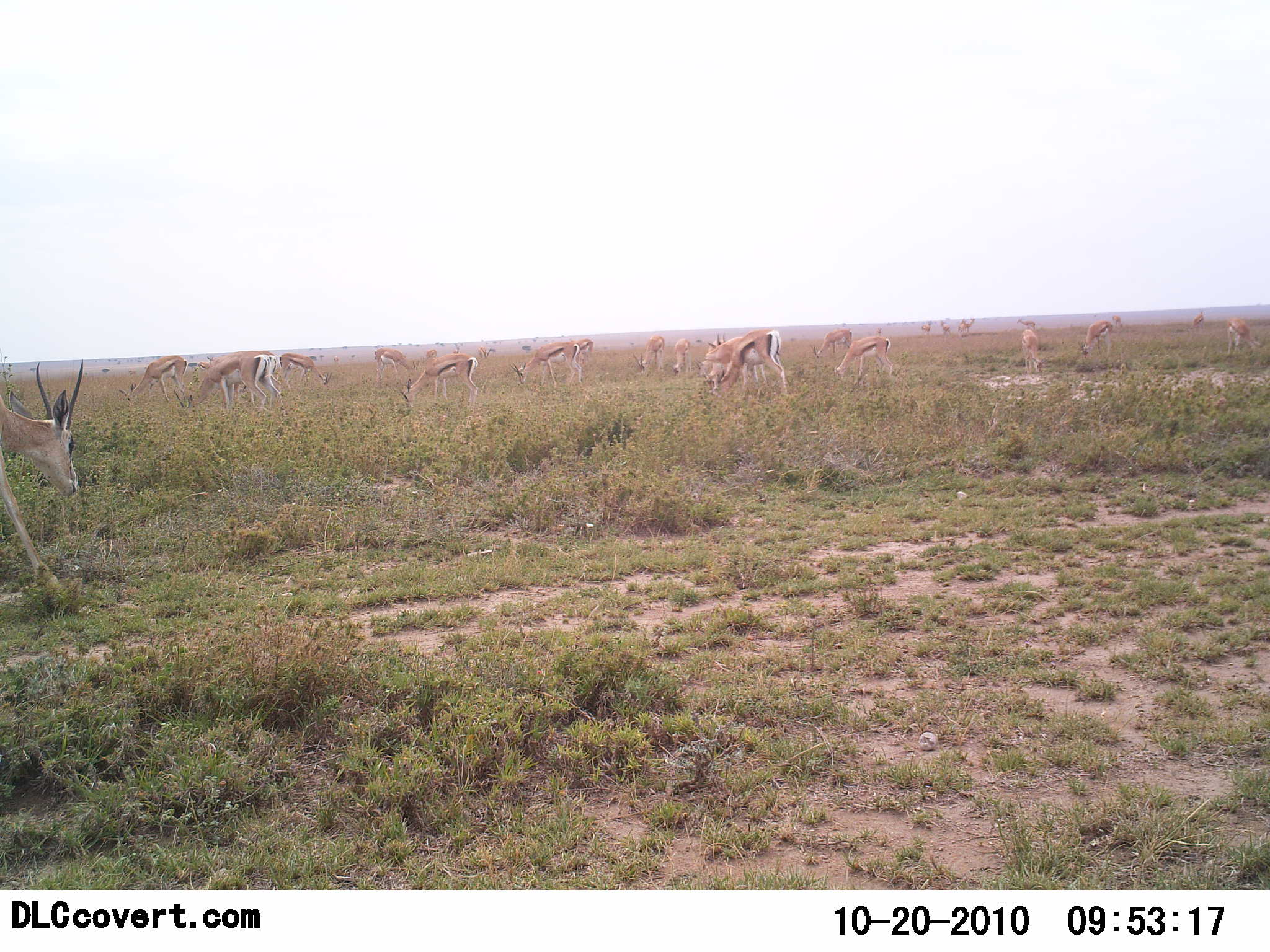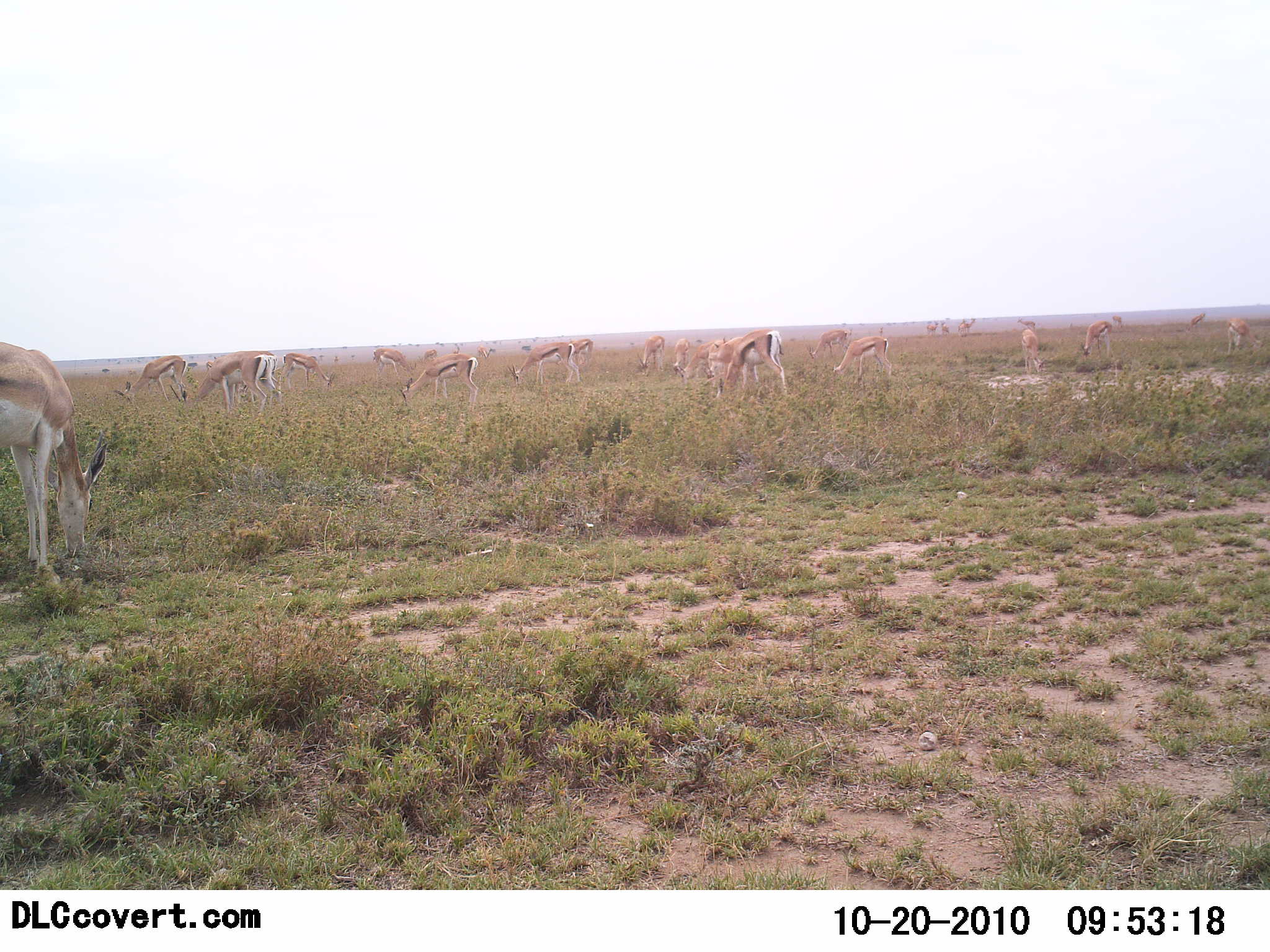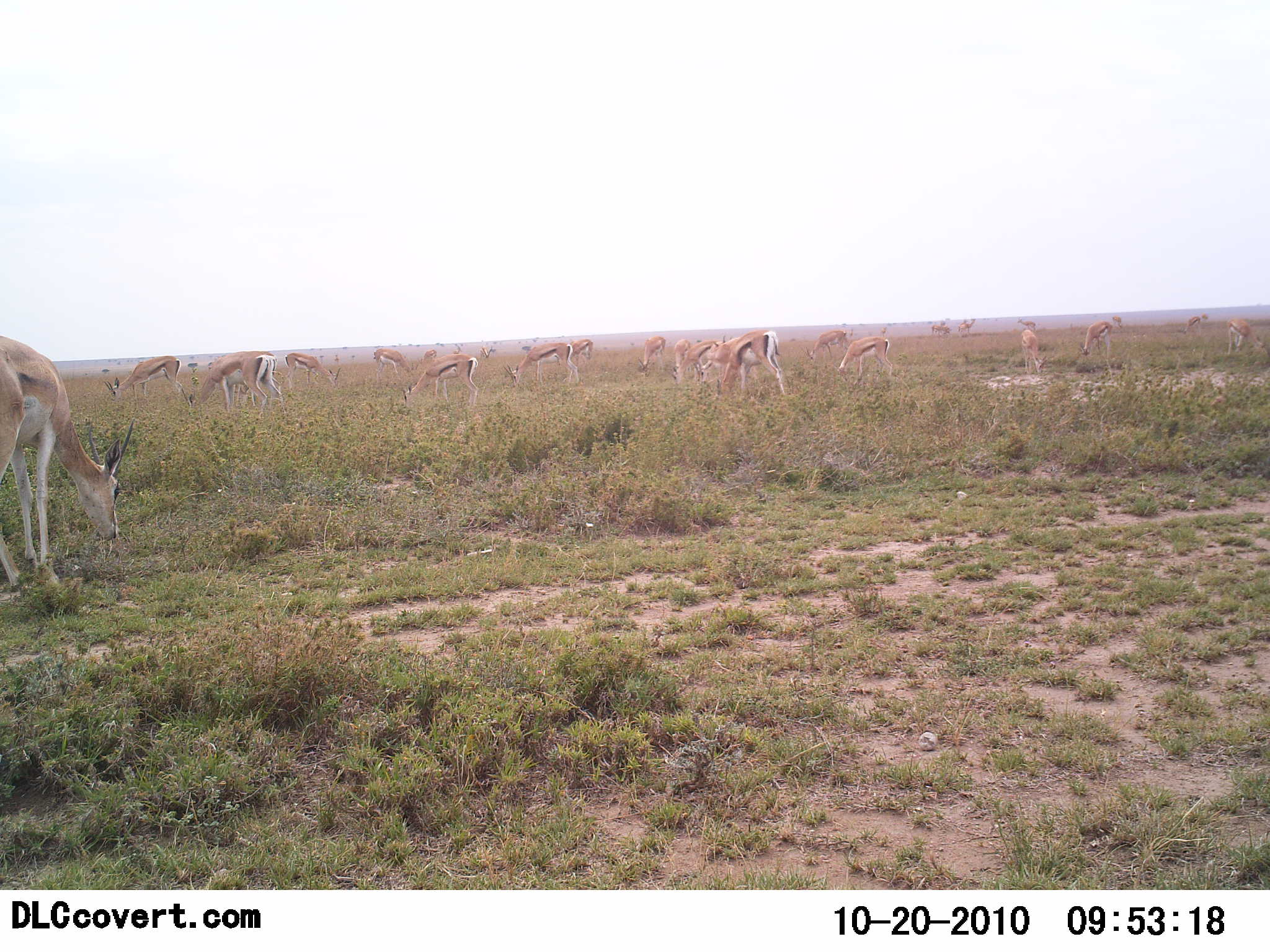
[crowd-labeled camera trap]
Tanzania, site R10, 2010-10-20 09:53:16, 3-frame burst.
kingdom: Animalia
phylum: Chordata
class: Mammalia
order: Artiodactyla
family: Bovidae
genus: Eudorcas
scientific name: Eudorcas thomsonii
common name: thomson's gazelle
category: gazellethomsons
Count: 11-50.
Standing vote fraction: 33%.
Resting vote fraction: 0%.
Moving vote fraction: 17%.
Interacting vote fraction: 0%.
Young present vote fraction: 8%.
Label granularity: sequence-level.